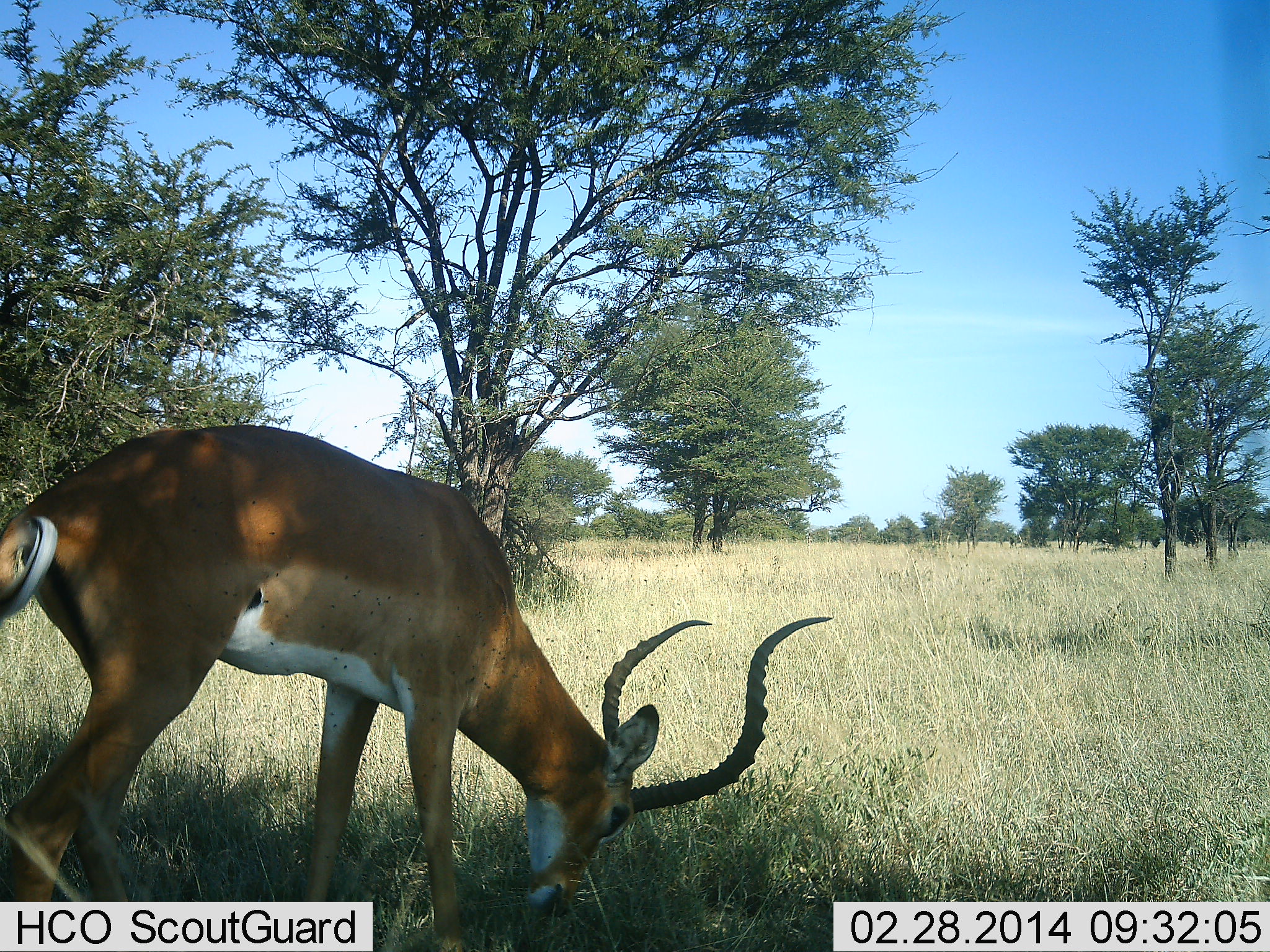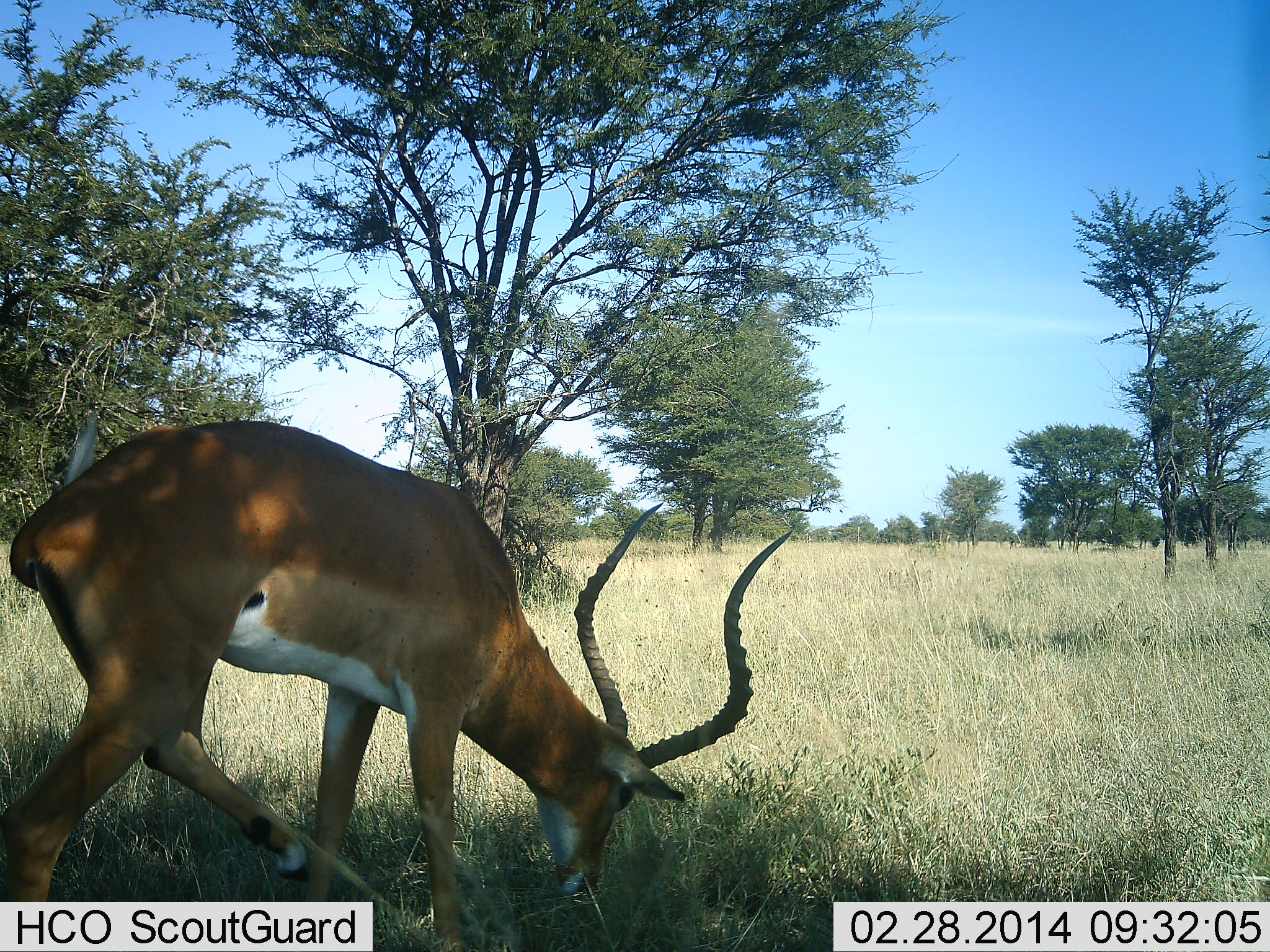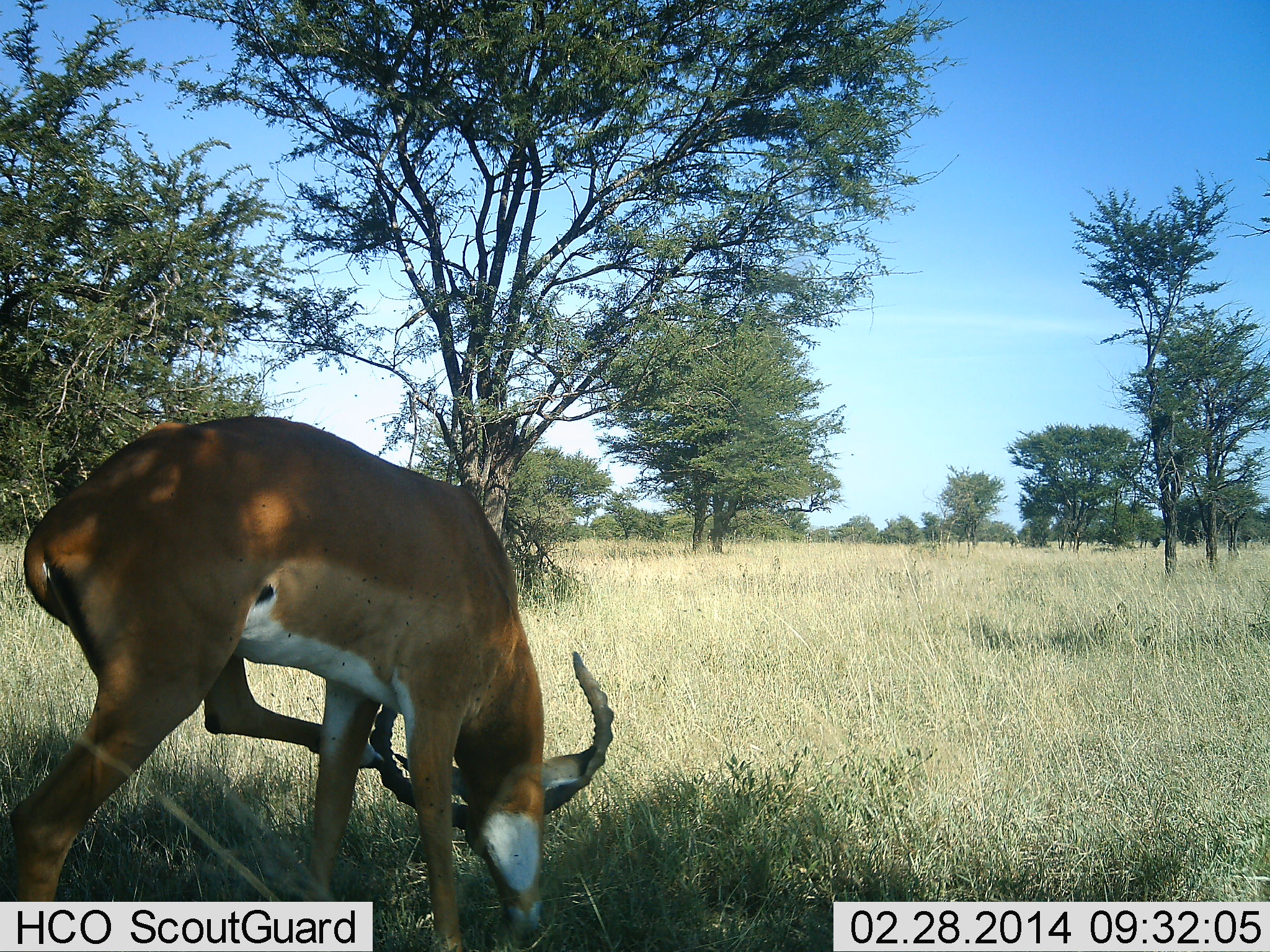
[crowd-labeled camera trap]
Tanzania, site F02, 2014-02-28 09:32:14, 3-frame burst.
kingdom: Animalia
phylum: Chordata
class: Mammalia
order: Artiodactyla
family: Bovidae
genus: Aepyceros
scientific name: Aepyceros melampus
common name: impala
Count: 1.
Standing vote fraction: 37%.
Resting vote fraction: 0%.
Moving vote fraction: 0%.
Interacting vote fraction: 0%.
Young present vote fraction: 0%.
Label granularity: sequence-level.